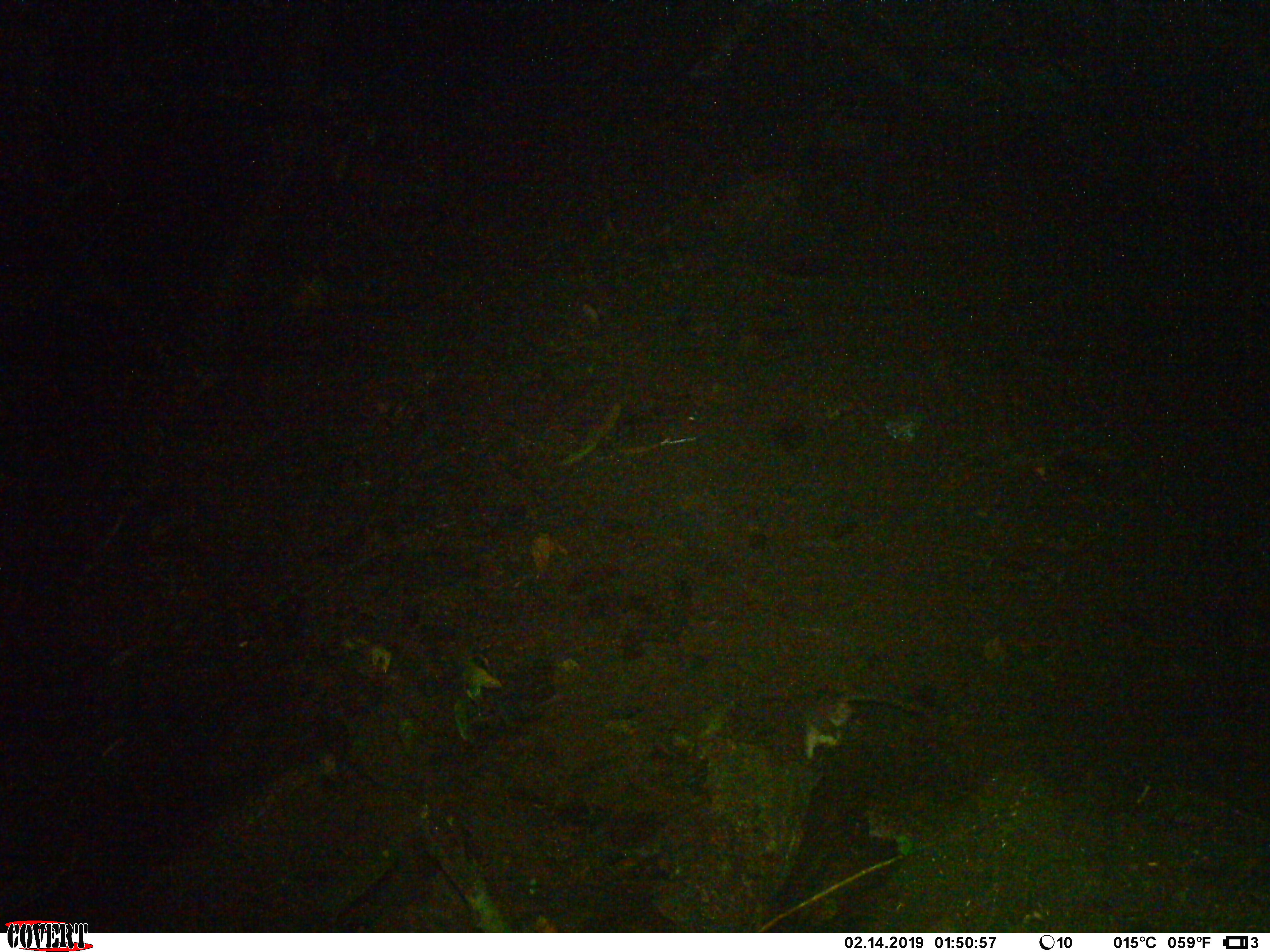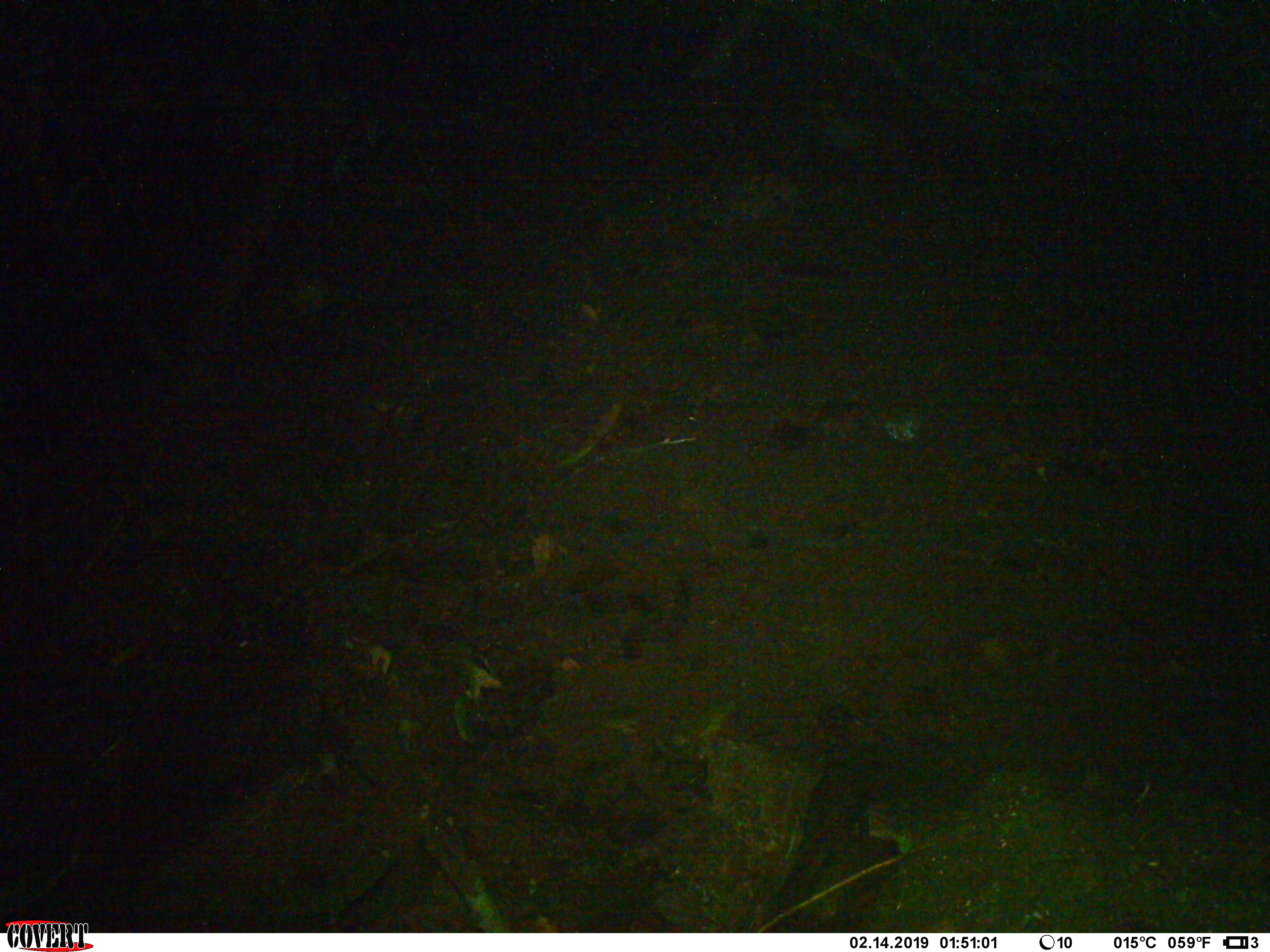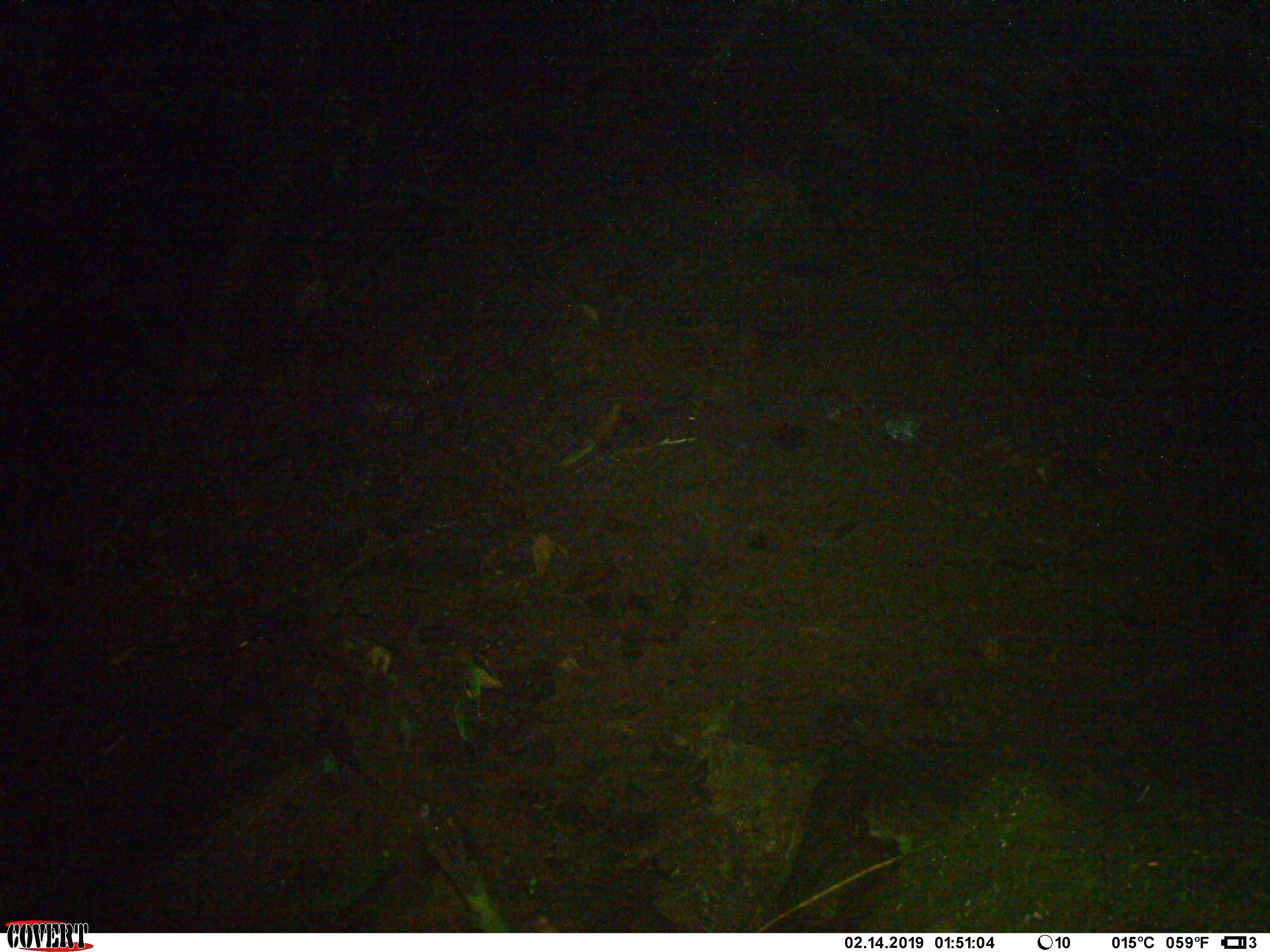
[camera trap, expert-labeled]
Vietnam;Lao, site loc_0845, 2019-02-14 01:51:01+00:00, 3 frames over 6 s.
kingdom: Animalia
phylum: Chordata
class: Mammalia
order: Rodentia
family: Muridae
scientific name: Muridae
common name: old-world mice and rats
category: unidentified murid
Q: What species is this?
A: Unidentified murid (old-world mice and rats) (Muridae).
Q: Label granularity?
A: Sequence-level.